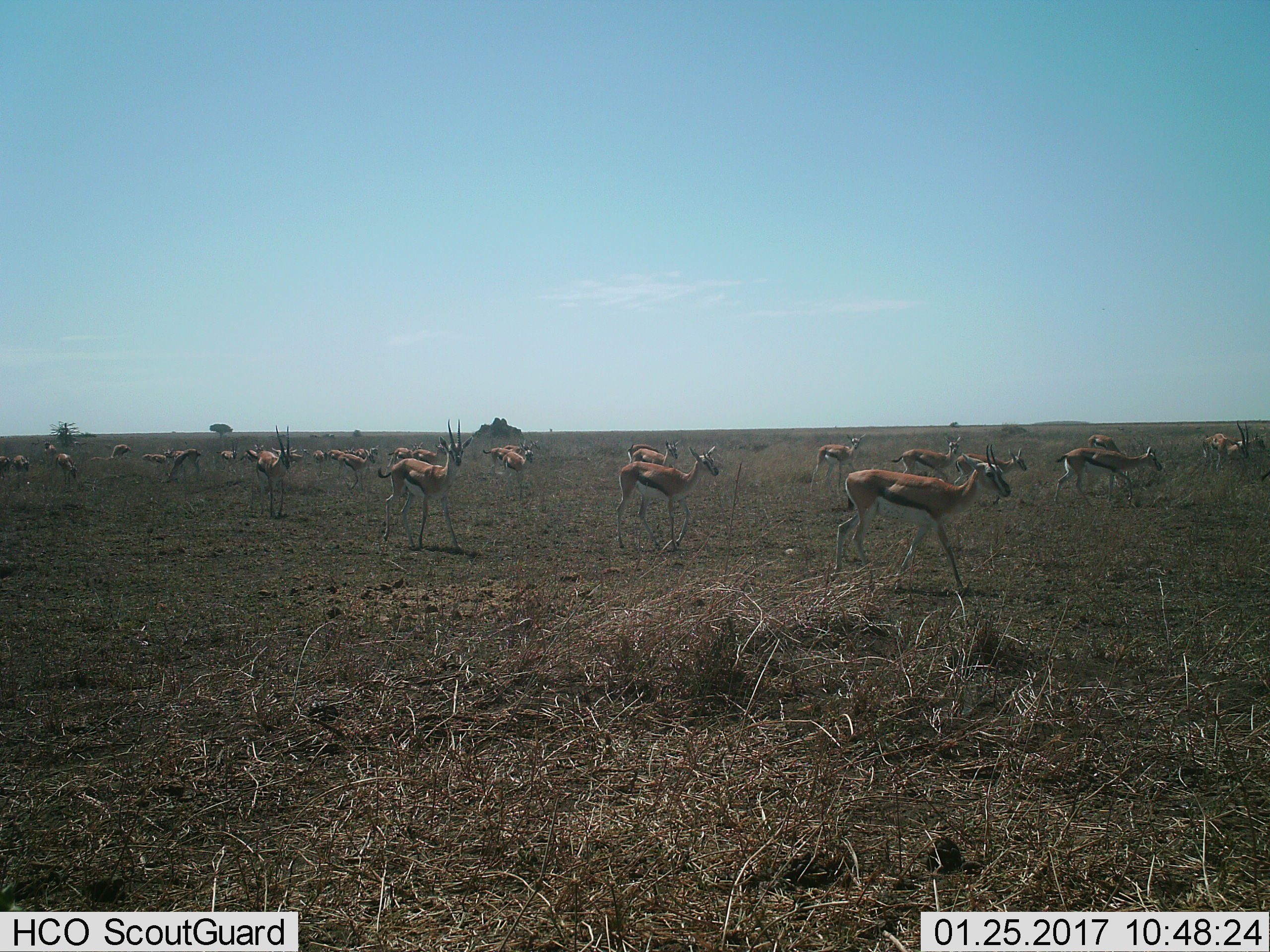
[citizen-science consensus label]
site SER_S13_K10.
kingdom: Animalia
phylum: Chordata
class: Mammalia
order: Artiodactyla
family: Bovidae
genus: Eudorcas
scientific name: Eudorcas thomsonii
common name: thomson's gazelle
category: gazellethomsons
Gazellethomsons (thomson's gazelle) (Eudorcas thomsonii), count 11-50. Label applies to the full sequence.